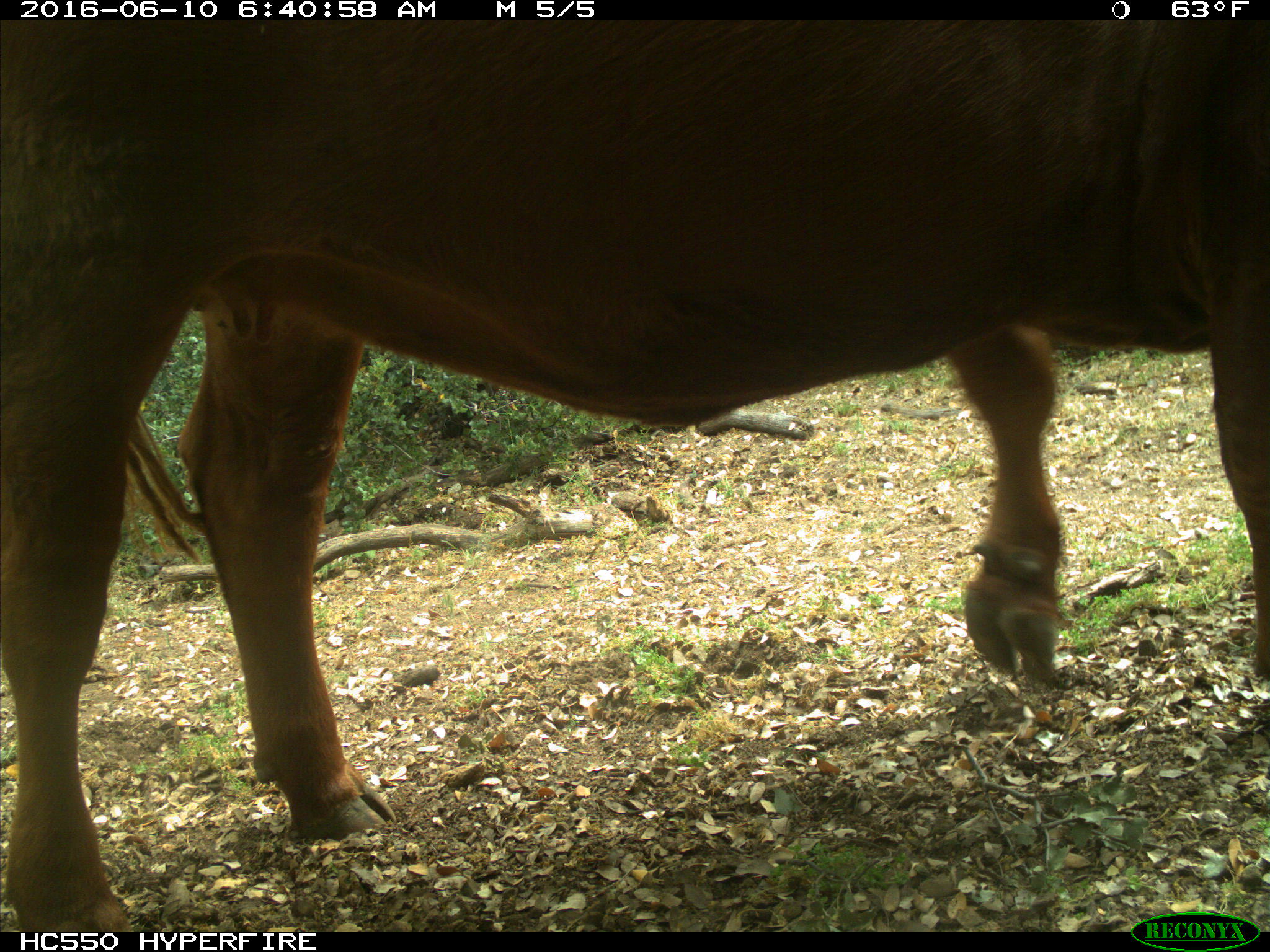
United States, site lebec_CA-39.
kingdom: Animalia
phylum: Chordata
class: Mammalia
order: Artiodactyla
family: Bovidae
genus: Bos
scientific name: Bos taurus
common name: domestic cow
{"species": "Bos taurus (domestic cow)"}